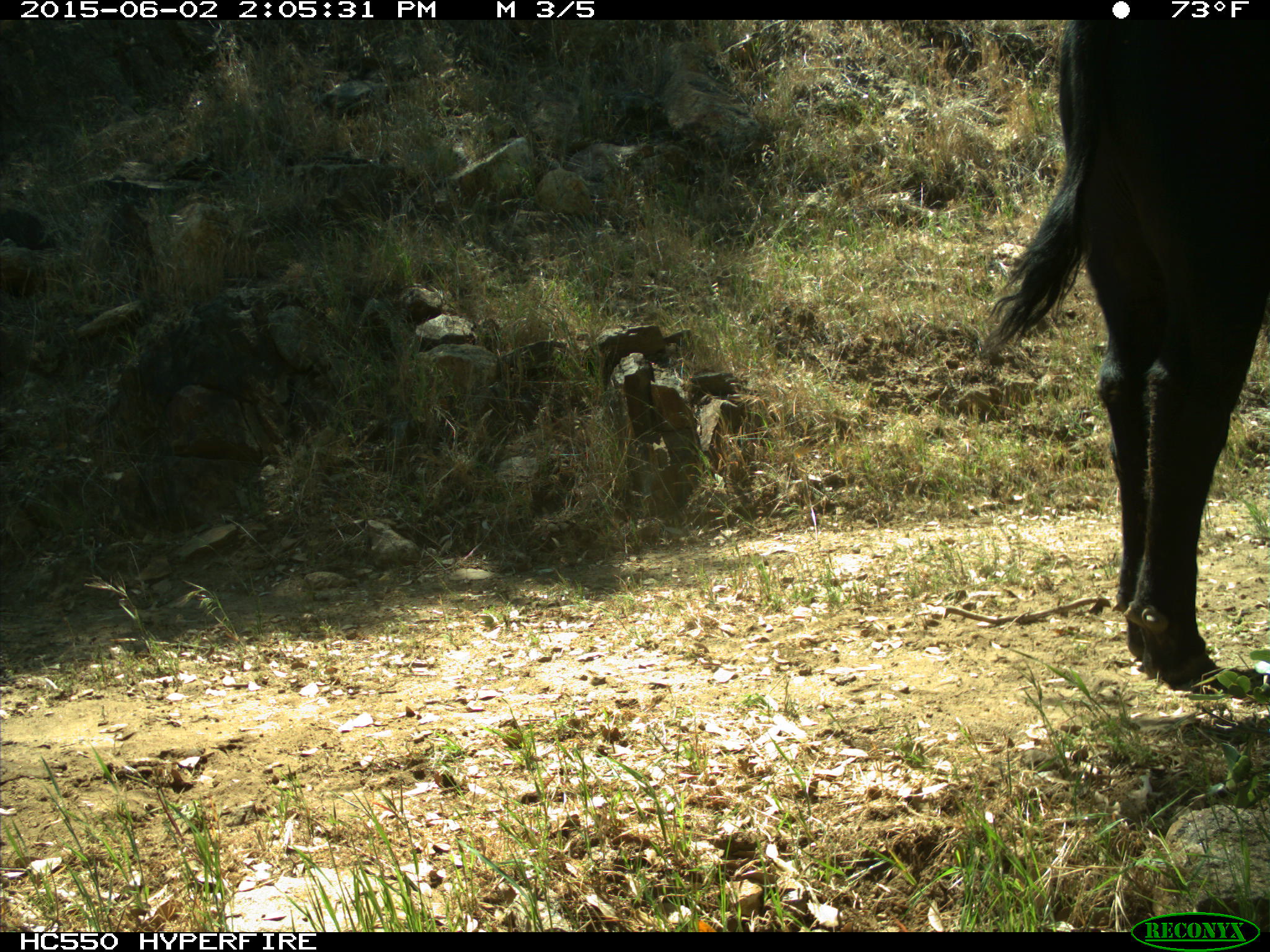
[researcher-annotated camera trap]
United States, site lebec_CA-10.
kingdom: Animalia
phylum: Chordata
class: Mammalia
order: Artiodactyla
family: Bovidae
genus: Bos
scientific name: Bos taurus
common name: domestic cow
Bos taurus (domestic cow).